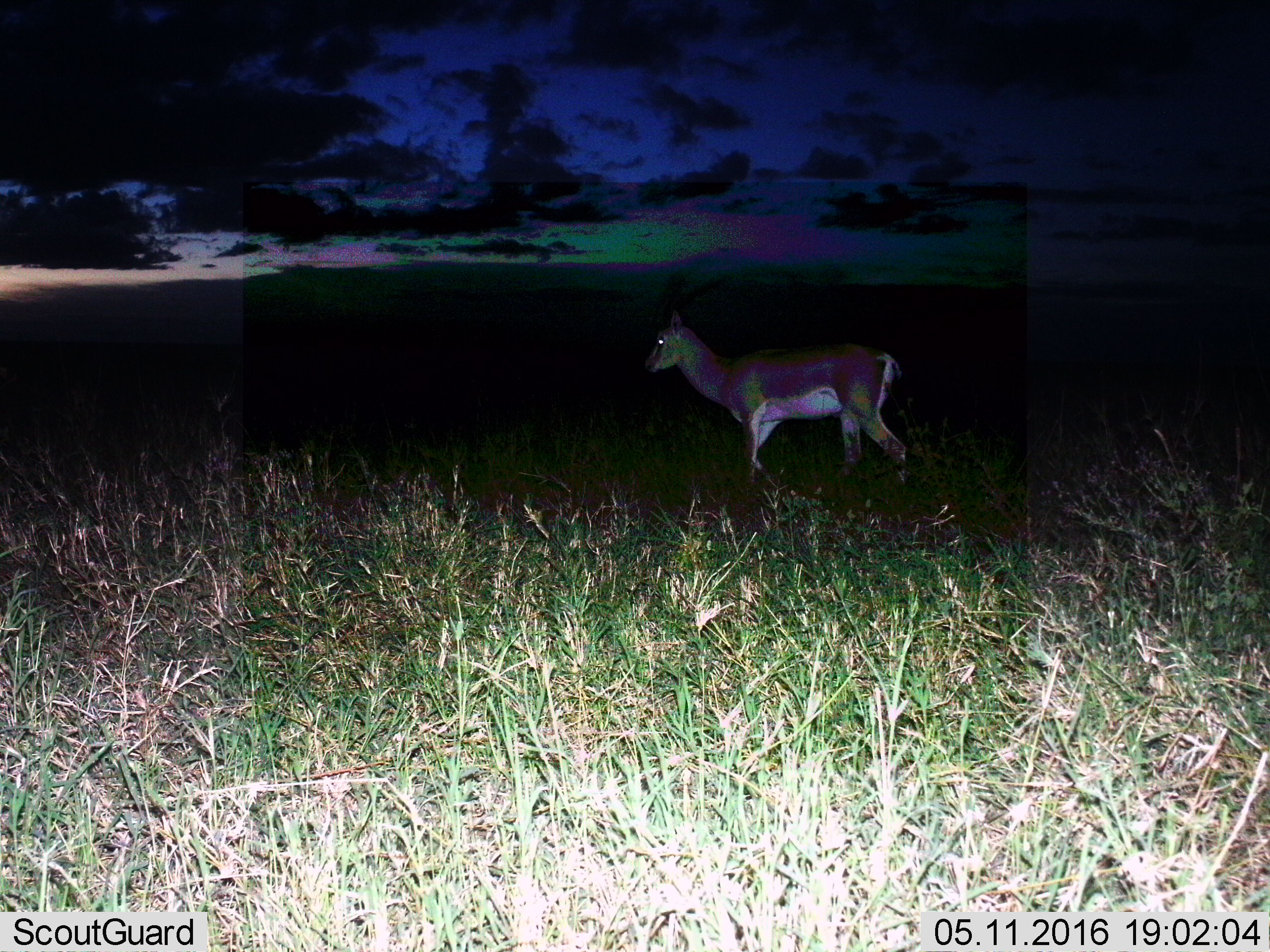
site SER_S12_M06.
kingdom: Animalia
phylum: Chordata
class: Mammalia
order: Artiodactyla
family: Bovidae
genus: Nanger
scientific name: Nanger granti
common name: grant's gazelle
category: gazellegrants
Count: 1.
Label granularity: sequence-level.